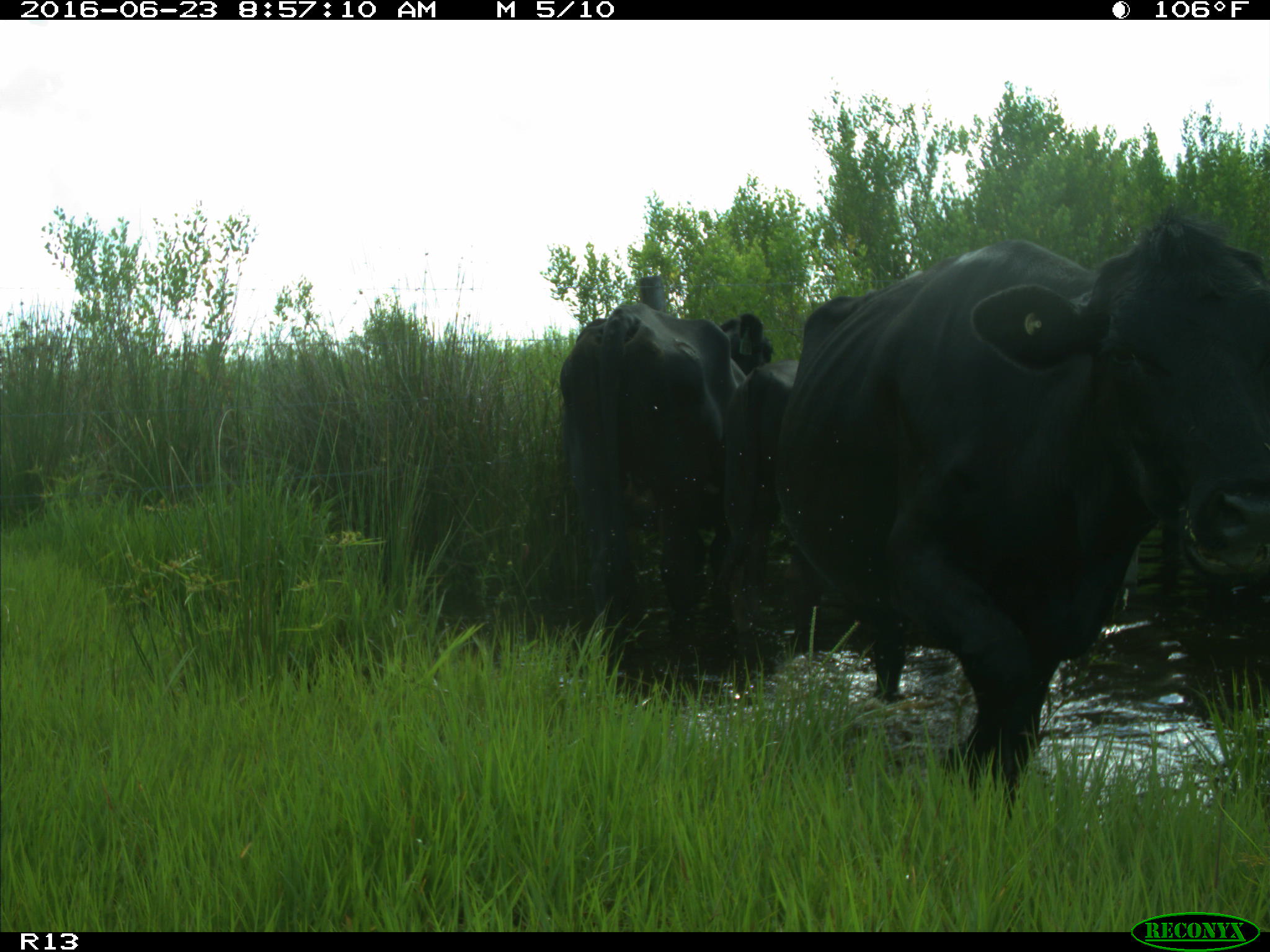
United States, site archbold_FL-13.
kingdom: Animalia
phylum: Chordata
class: Mammalia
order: Artiodactyla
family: Bovidae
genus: Bos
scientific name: Bos taurus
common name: domestic cow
Bos taurus (domestic cow).